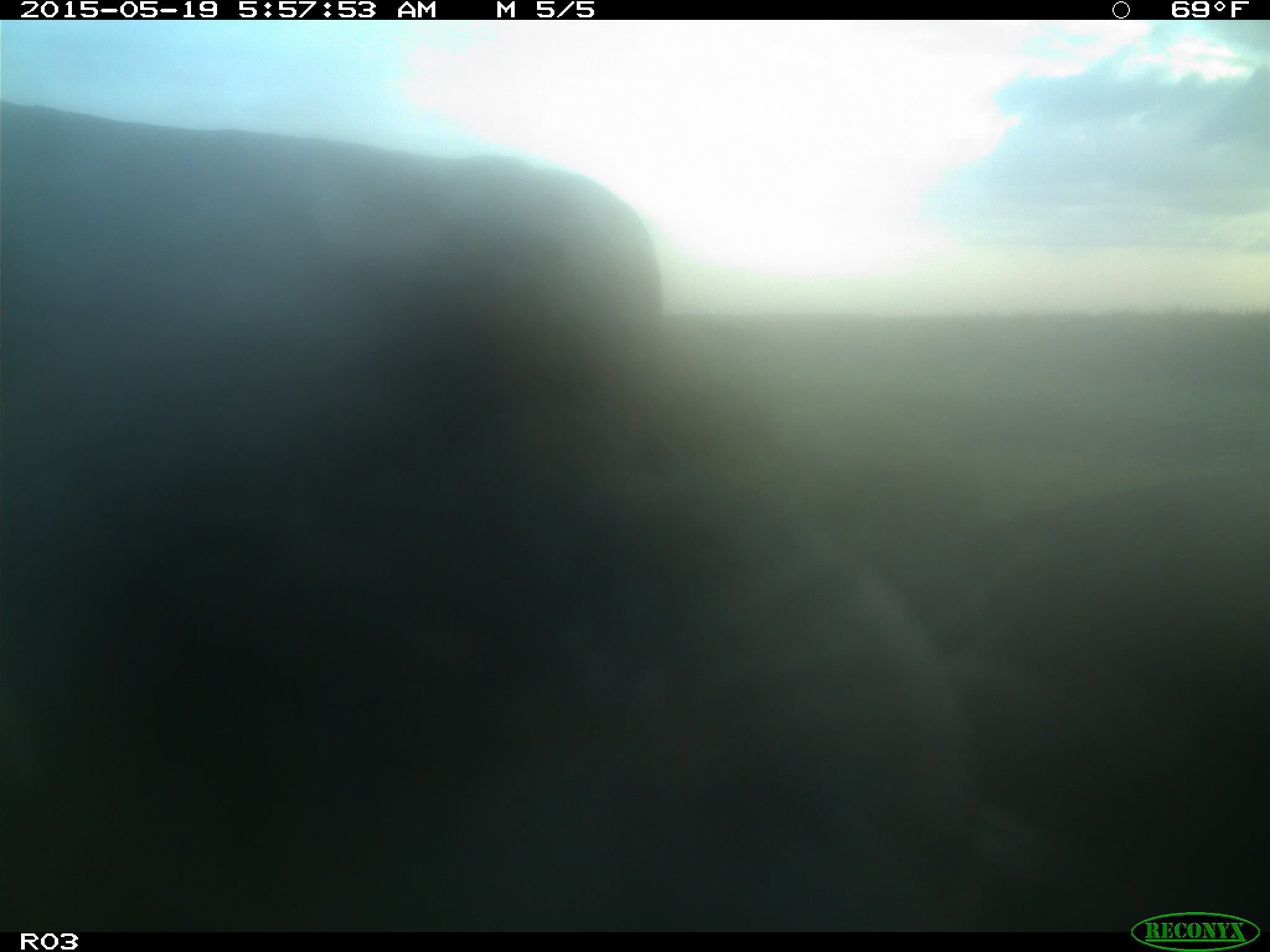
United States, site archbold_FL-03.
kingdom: Animalia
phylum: Chordata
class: Mammalia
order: Artiodactyla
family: Bovidae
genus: Bos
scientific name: Bos taurus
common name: domestic cow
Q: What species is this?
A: Bos taurus (domestic cow).